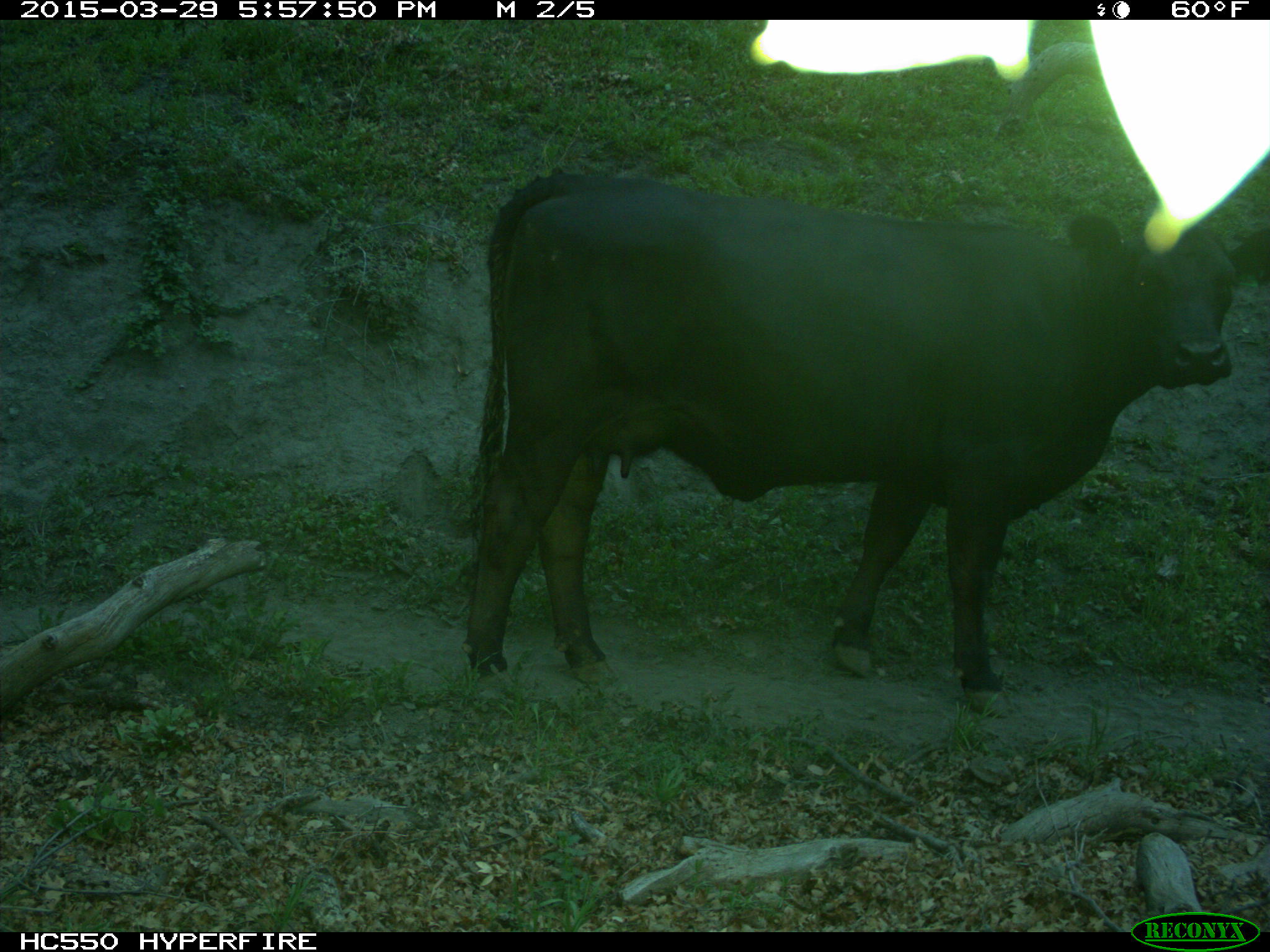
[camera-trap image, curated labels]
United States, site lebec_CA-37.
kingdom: Animalia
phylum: Chordata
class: Mammalia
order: Artiodactyla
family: Bovidae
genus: Bos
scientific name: Bos taurus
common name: domestic cow